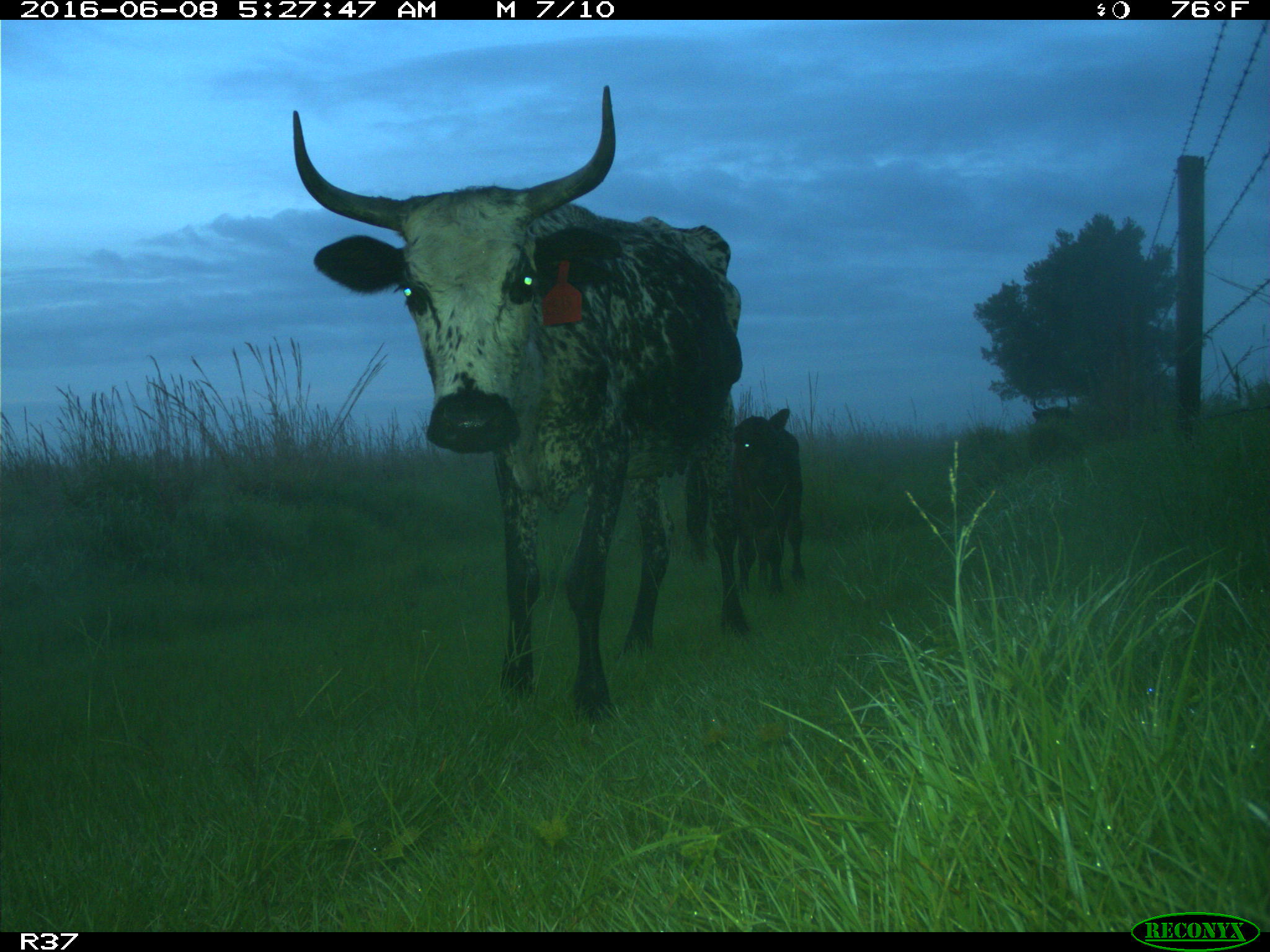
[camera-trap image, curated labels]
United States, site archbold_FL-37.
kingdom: Animalia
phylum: Chordata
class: Mammalia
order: Artiodactyla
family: Bovidae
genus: Bos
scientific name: Bos taurus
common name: domestic cow